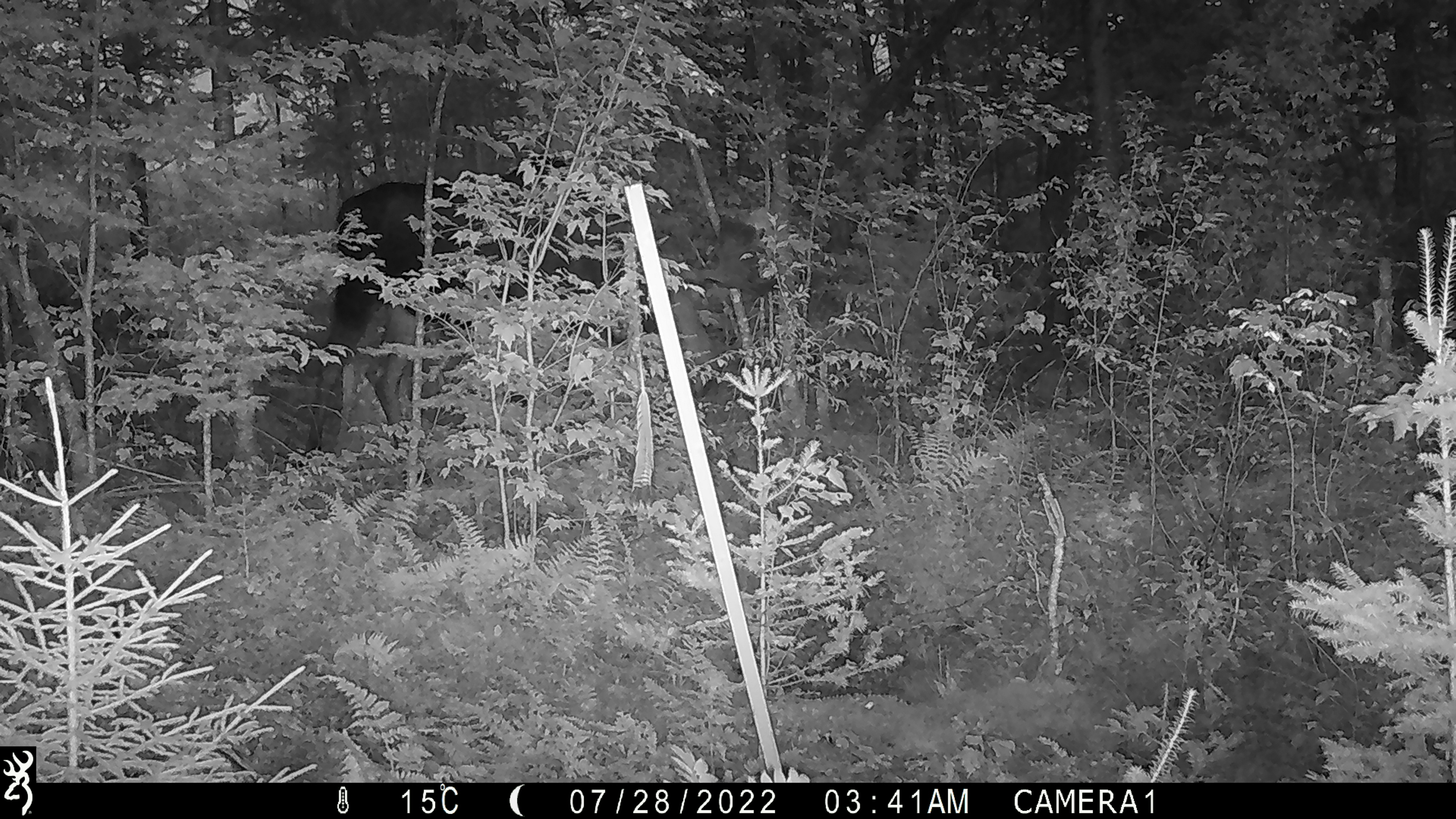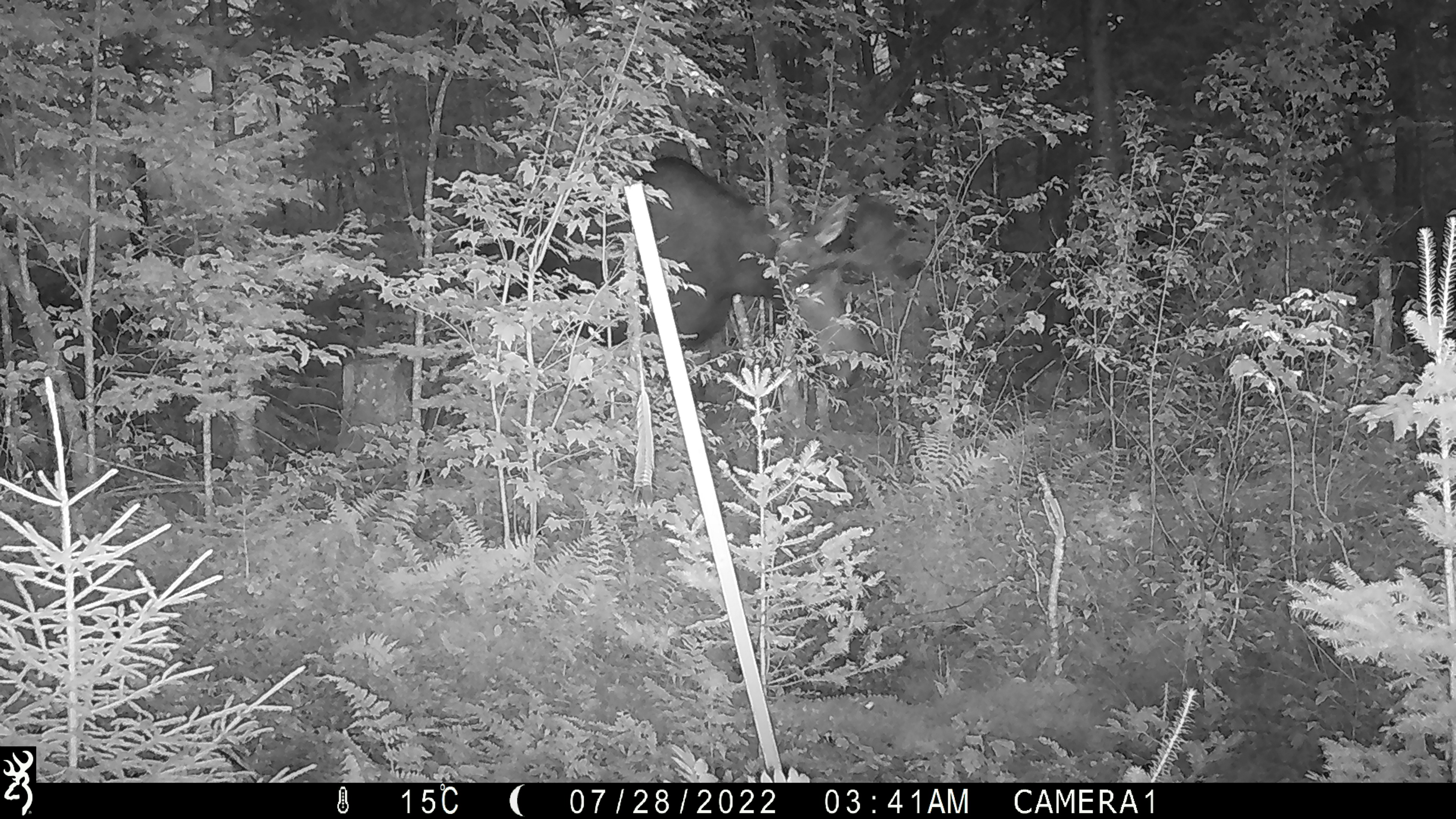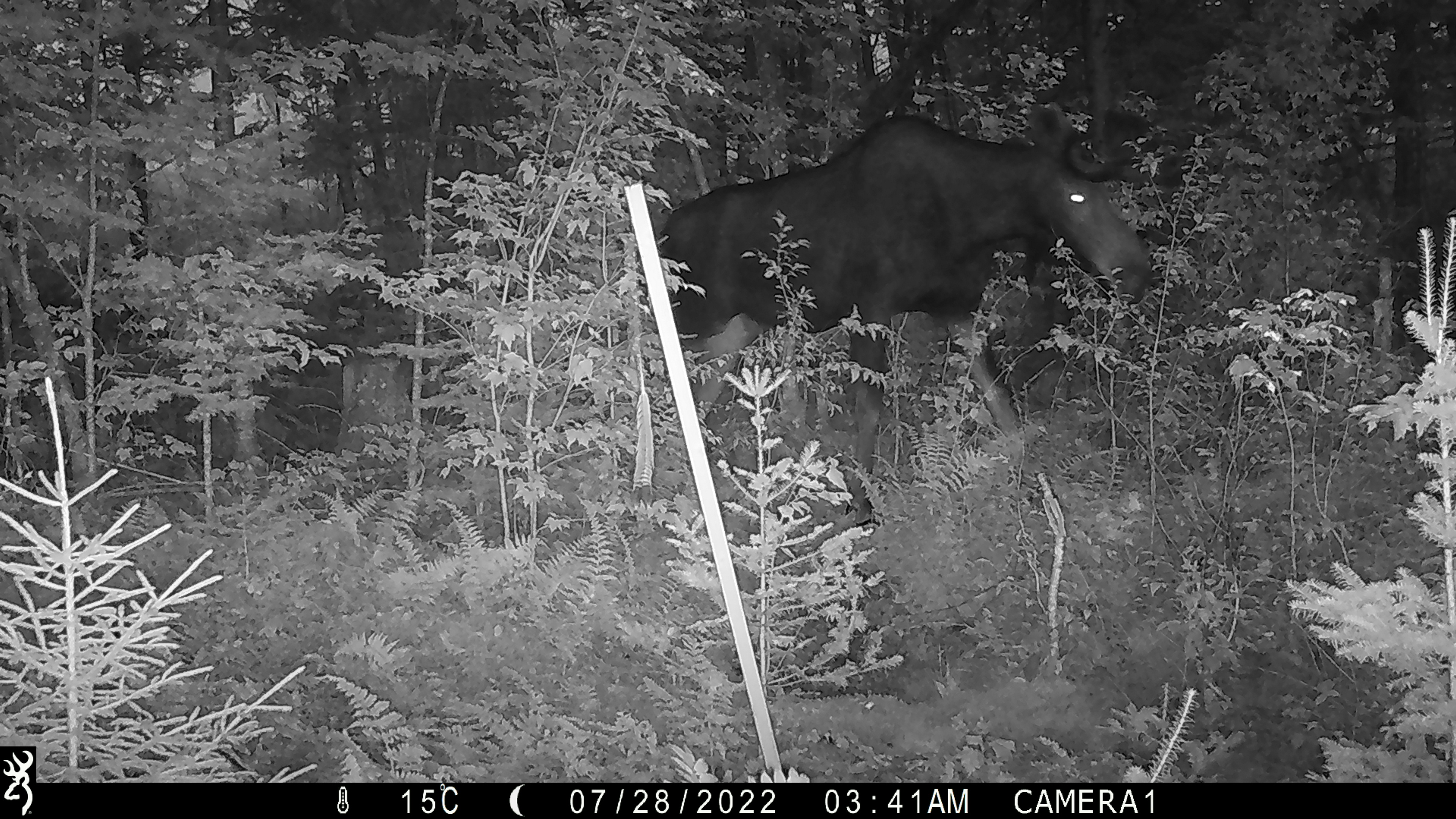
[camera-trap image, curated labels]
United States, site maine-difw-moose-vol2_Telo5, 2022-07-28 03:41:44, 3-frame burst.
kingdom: Animalia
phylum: Chordata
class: Mammalia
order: Artiodactyla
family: Cervidae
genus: Alces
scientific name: Alces alces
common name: moose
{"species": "moose (Alces alces)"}